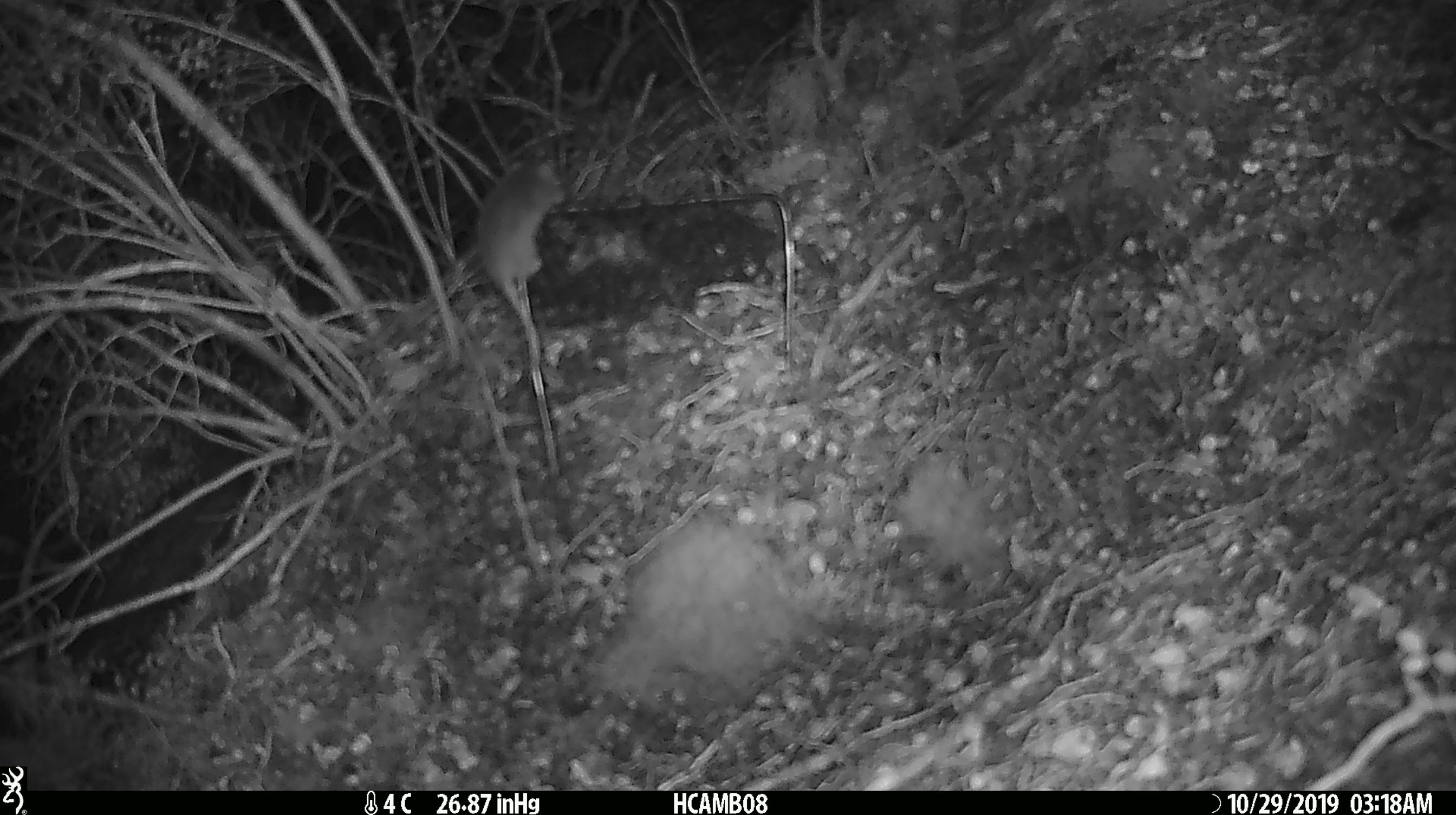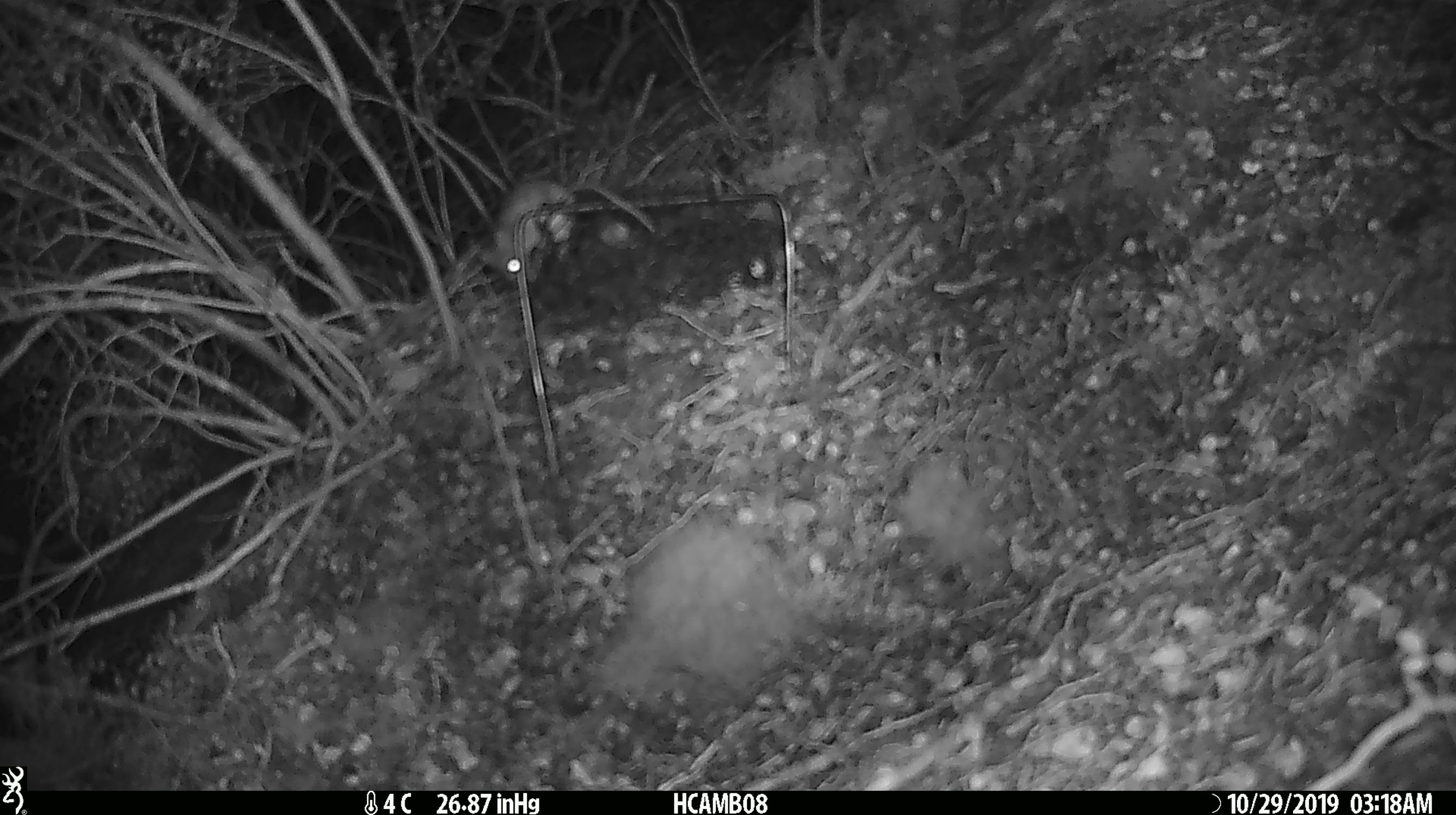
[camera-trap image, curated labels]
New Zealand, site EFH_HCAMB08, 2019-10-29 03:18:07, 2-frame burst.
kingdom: Animalia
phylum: Chordata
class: Mammalia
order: Rodentia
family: Muridae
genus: Mus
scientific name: Mus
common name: mouse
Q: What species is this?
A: Mouse (Mus).